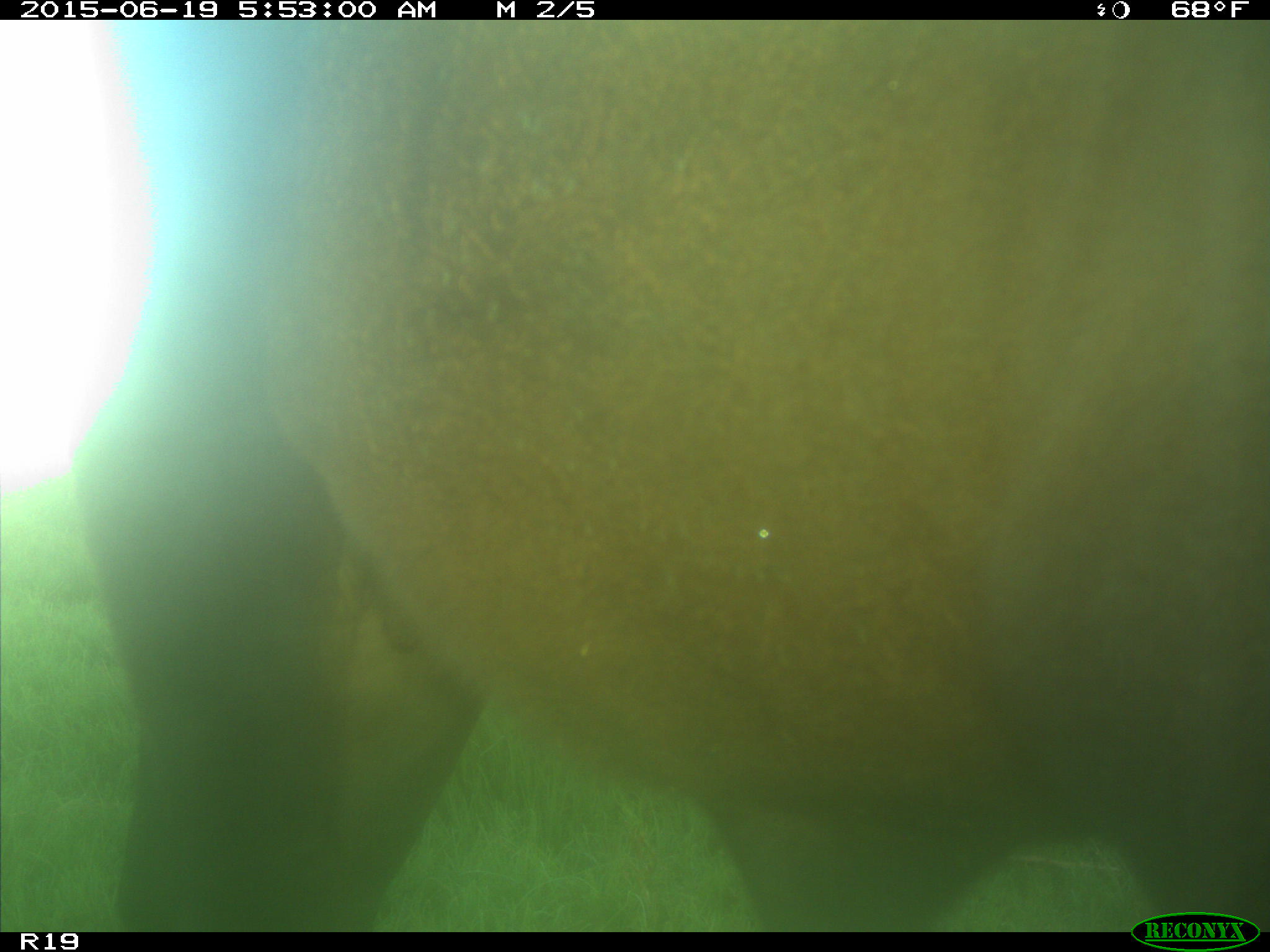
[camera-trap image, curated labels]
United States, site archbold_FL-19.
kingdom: Animalia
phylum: Chordata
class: Mammalia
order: Artiodactyla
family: Bovidae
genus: Bos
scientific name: Bos taurus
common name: domestic cow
Bos taurus (domestic cow).